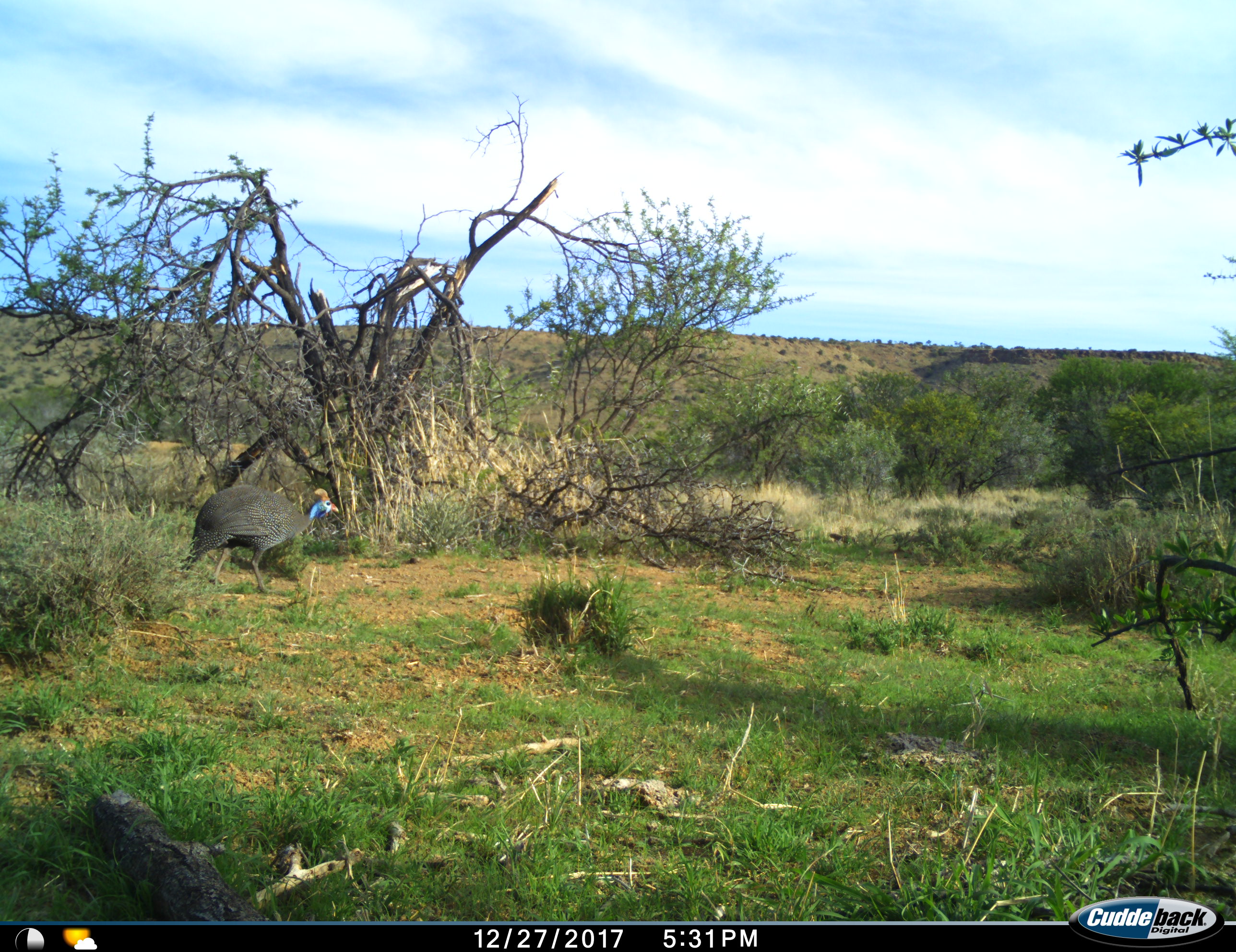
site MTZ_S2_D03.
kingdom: Animalia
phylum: Chordata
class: Aves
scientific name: Aves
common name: bird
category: birdother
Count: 1.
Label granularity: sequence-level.